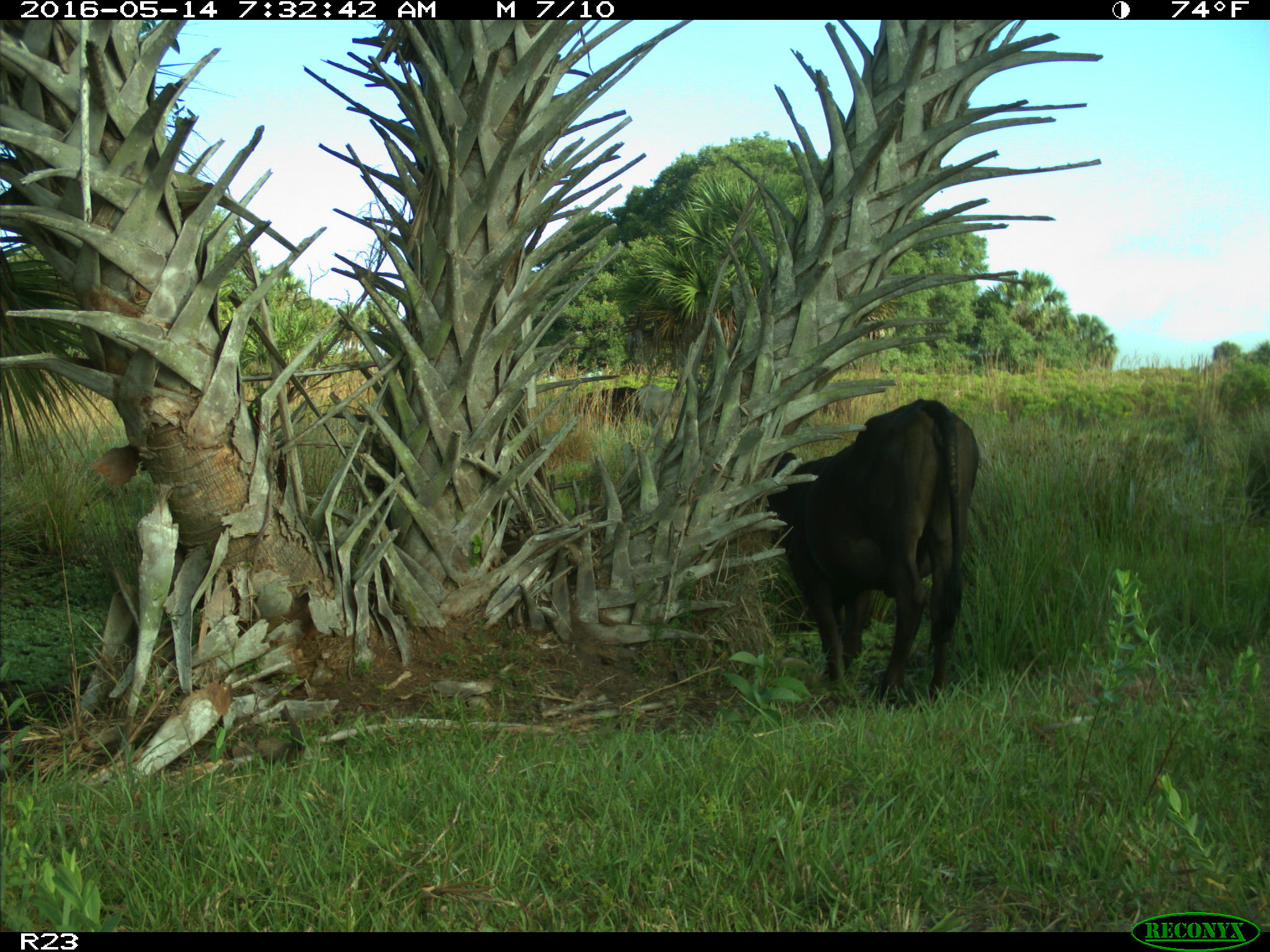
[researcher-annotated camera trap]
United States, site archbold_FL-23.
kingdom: Animalia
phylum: Chordata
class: Mammalia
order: Artiodactyla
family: Bovidae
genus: Bos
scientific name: Bos taurus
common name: domestic cow